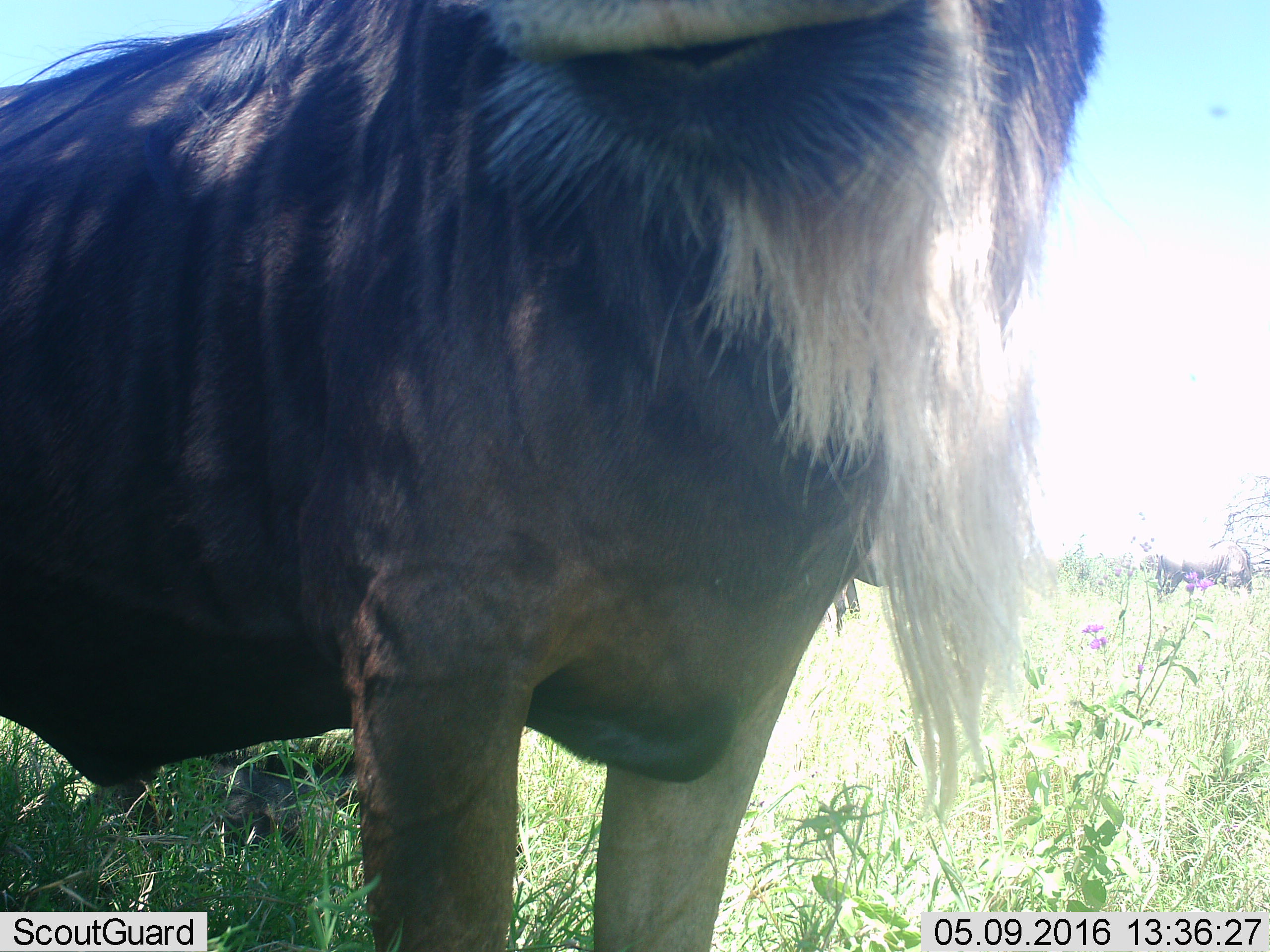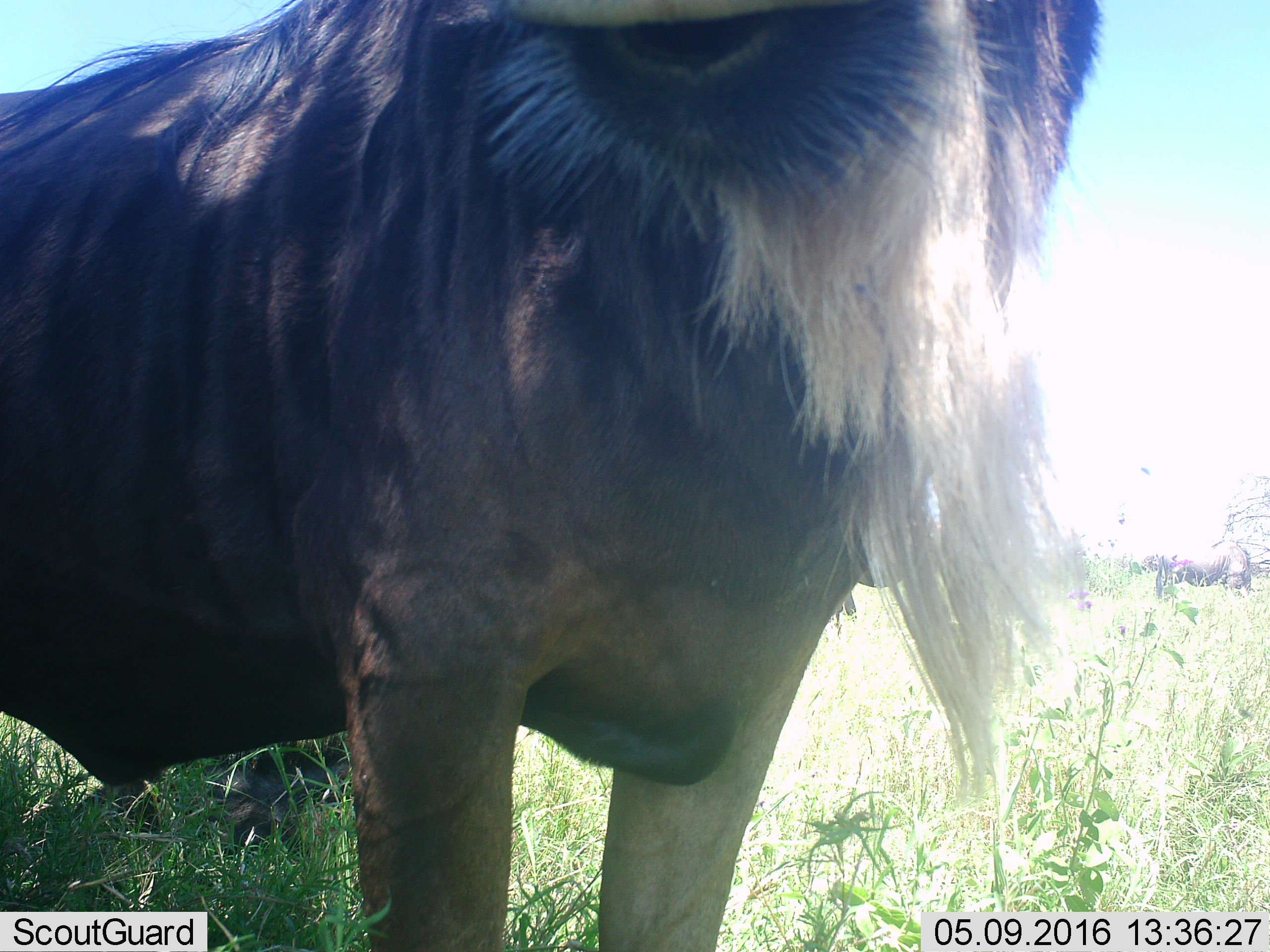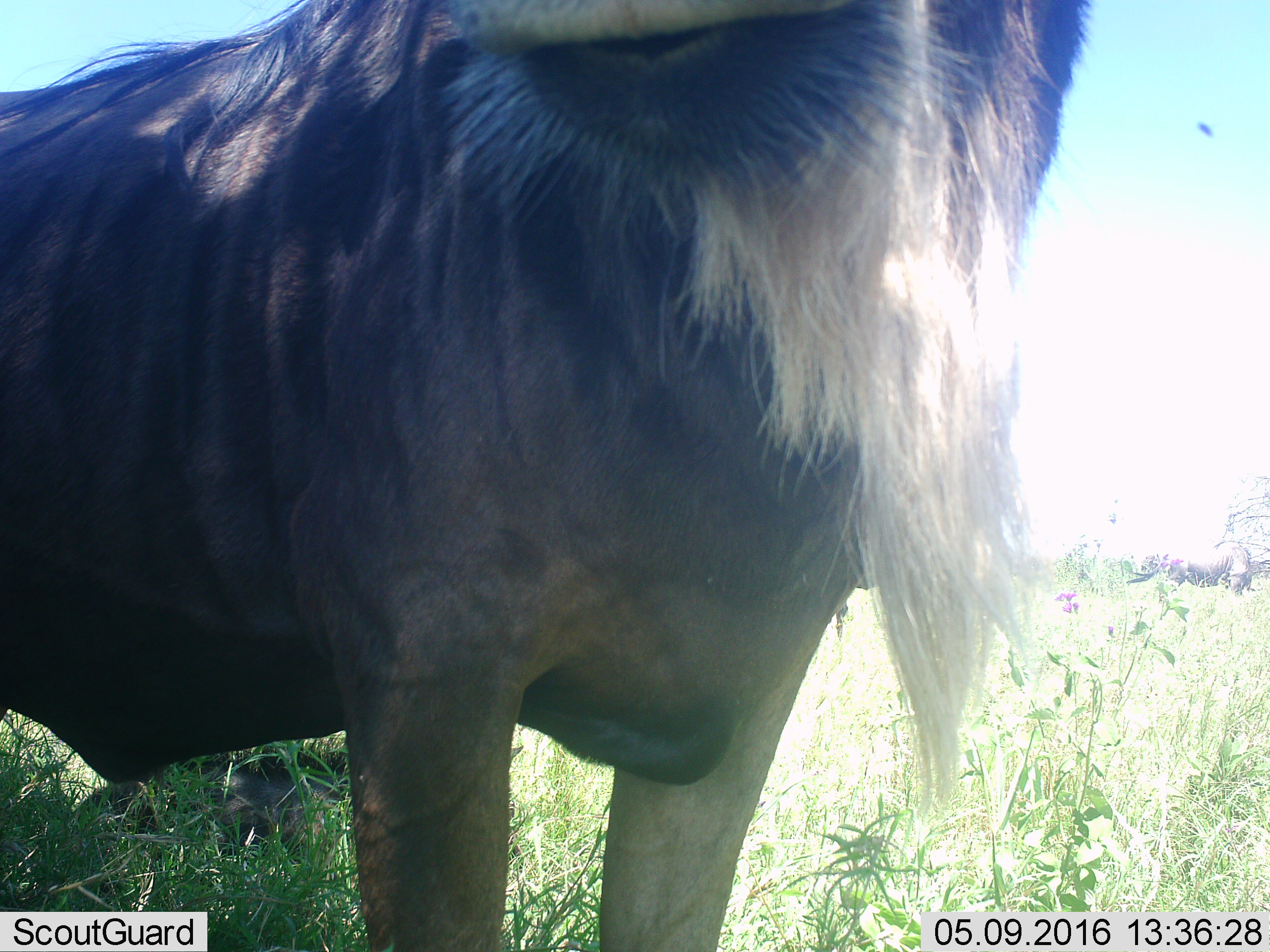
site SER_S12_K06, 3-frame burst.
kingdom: Animalia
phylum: Chordata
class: Mammalia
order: Artiodactyla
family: Bovidae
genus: Connochaetes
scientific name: Connochaetes taurinus taurinus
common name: blue wildebeest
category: wildebeestblue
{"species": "wildebeestblue (blue wildebeest) (Connochaetes taurinus taurinus)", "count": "4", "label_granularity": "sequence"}